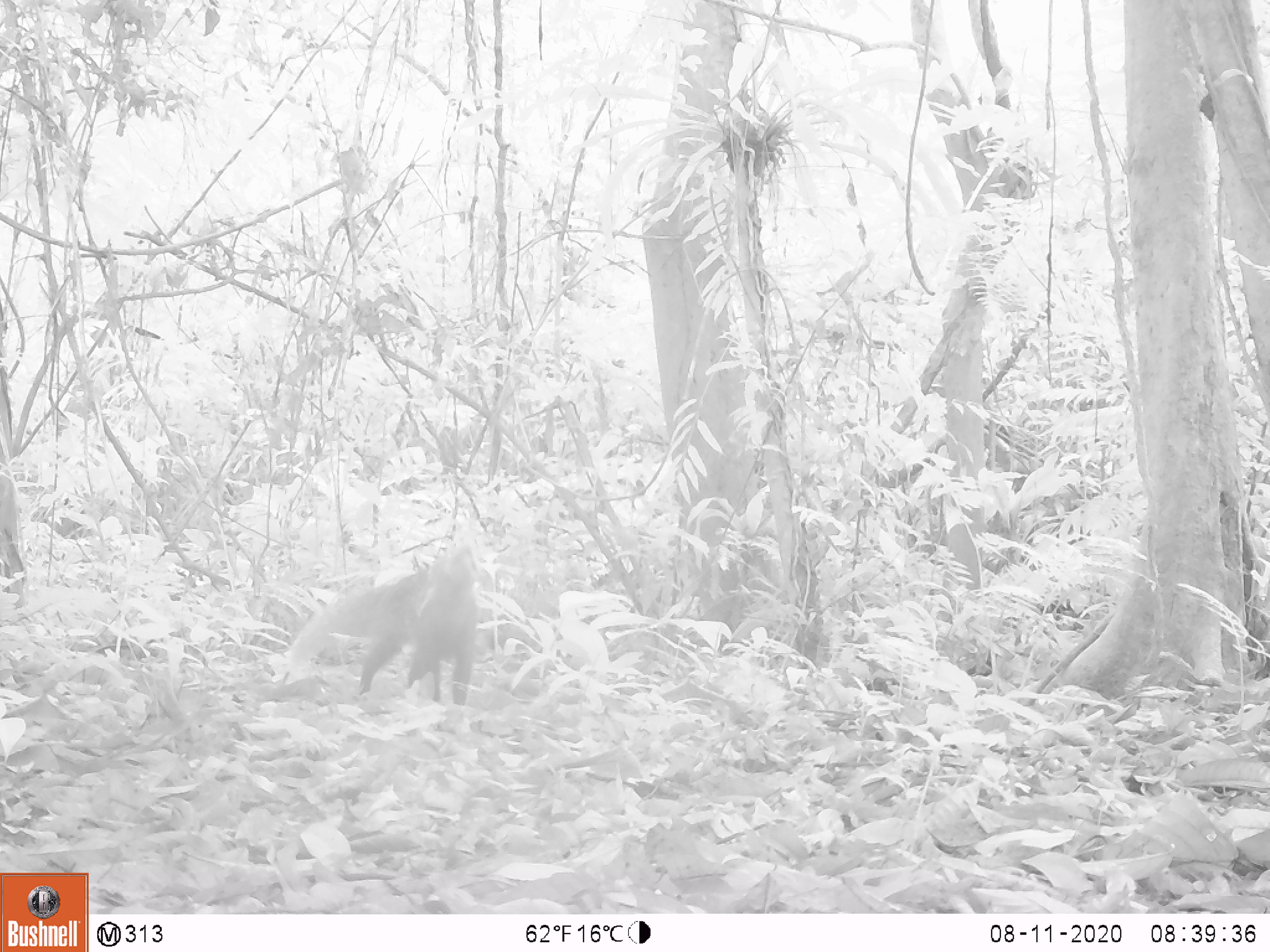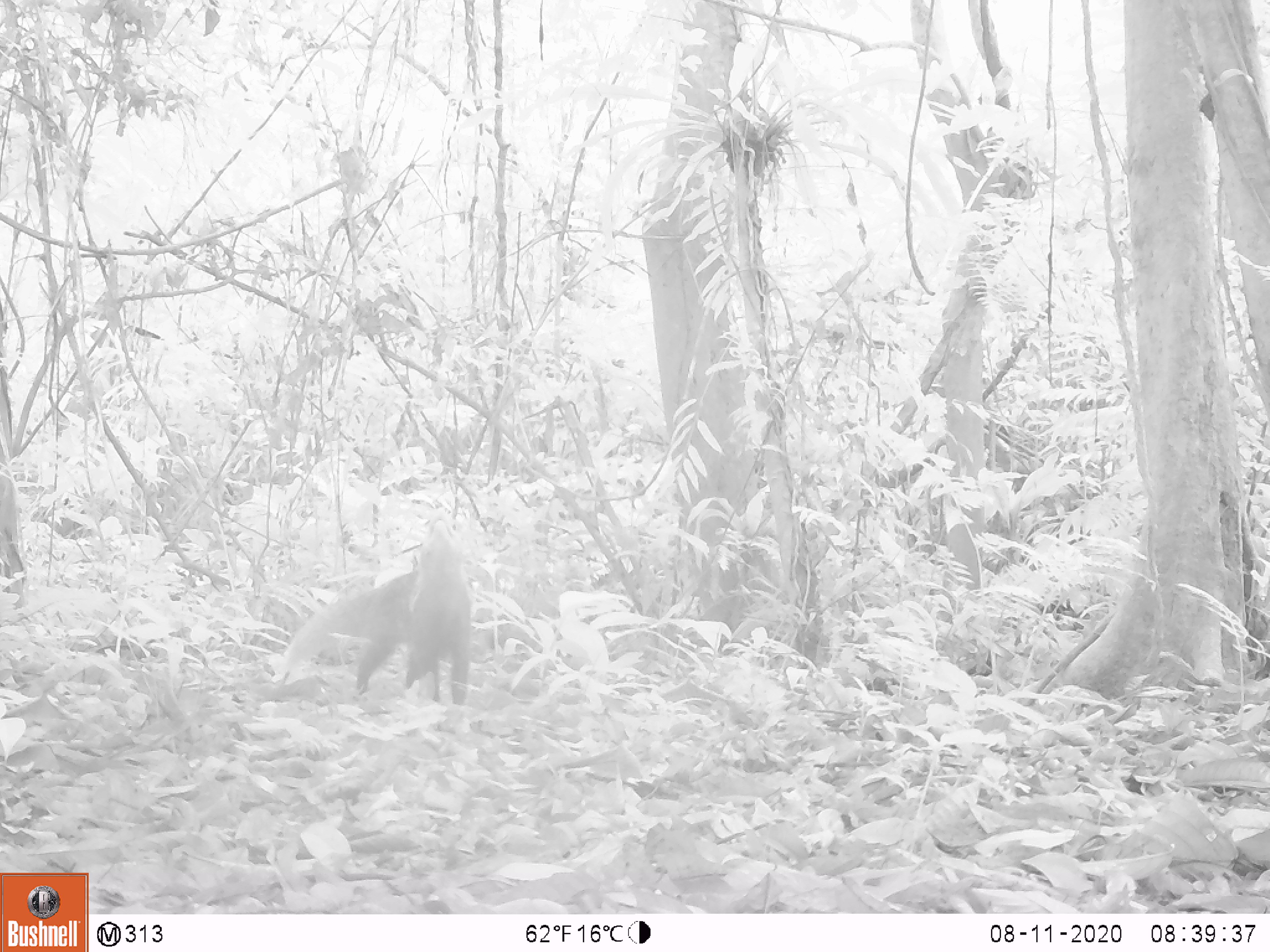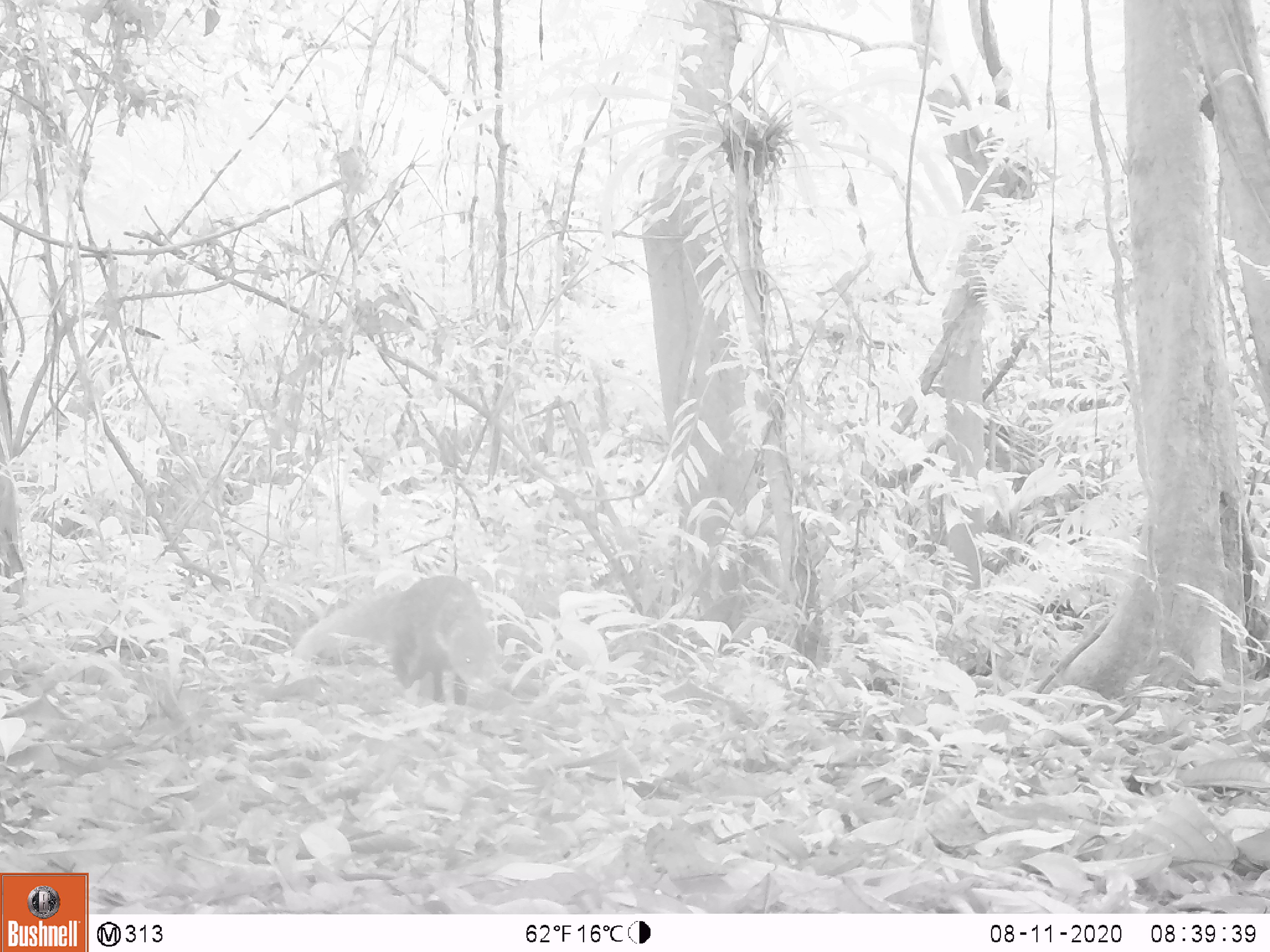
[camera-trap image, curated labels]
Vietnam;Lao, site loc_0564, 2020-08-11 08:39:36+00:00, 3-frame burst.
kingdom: Animalia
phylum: Chordata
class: Mammalia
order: Carnivora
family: Herpestidae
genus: Urva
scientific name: Urva urva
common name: crab-eating mongoose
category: crab eating mongoose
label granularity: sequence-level